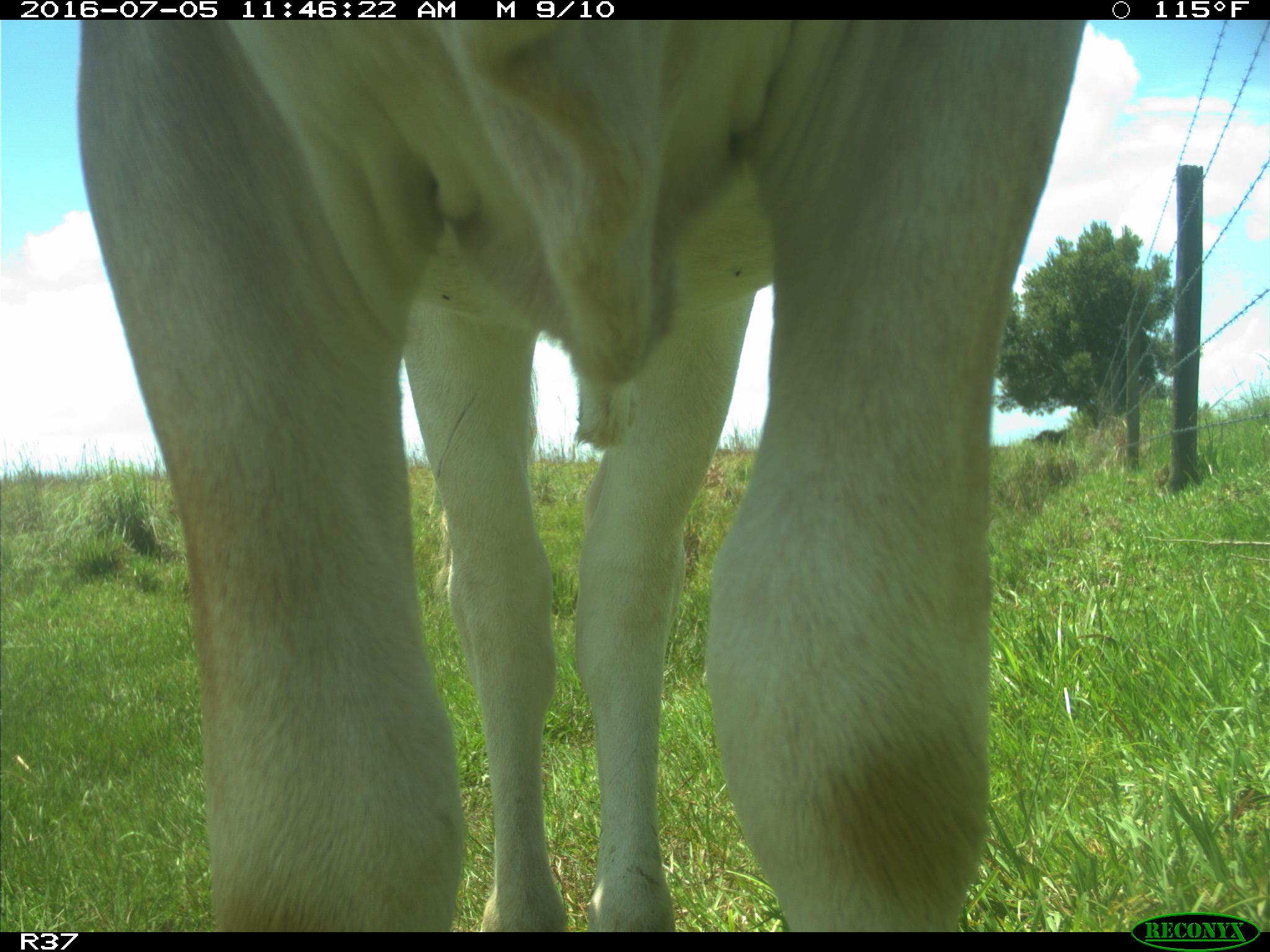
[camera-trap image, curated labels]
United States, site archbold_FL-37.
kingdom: Animalia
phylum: Chordata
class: Mammalia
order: Artiodactyla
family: Bovidae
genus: Bos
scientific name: Bos taurus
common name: domestic cow